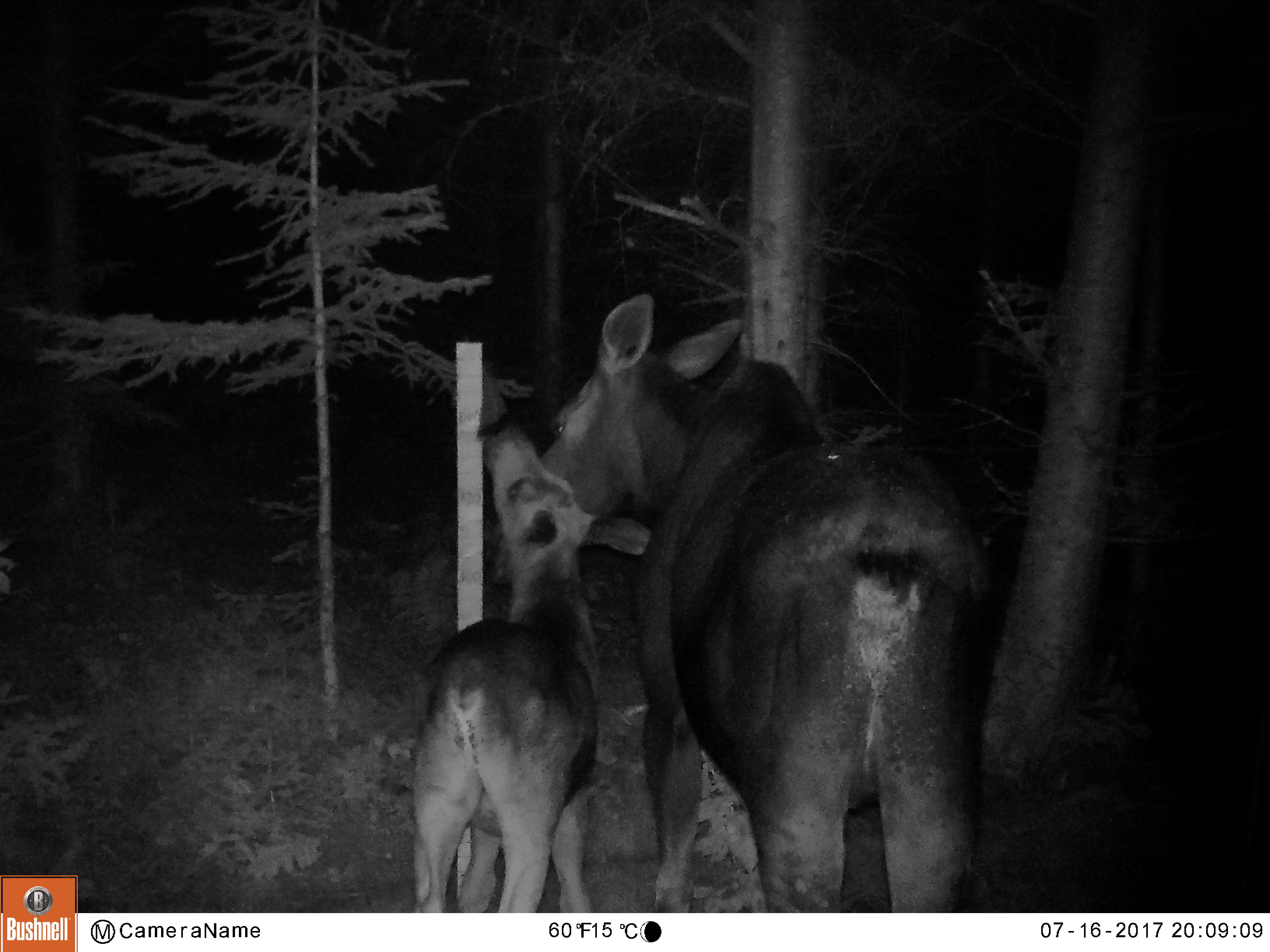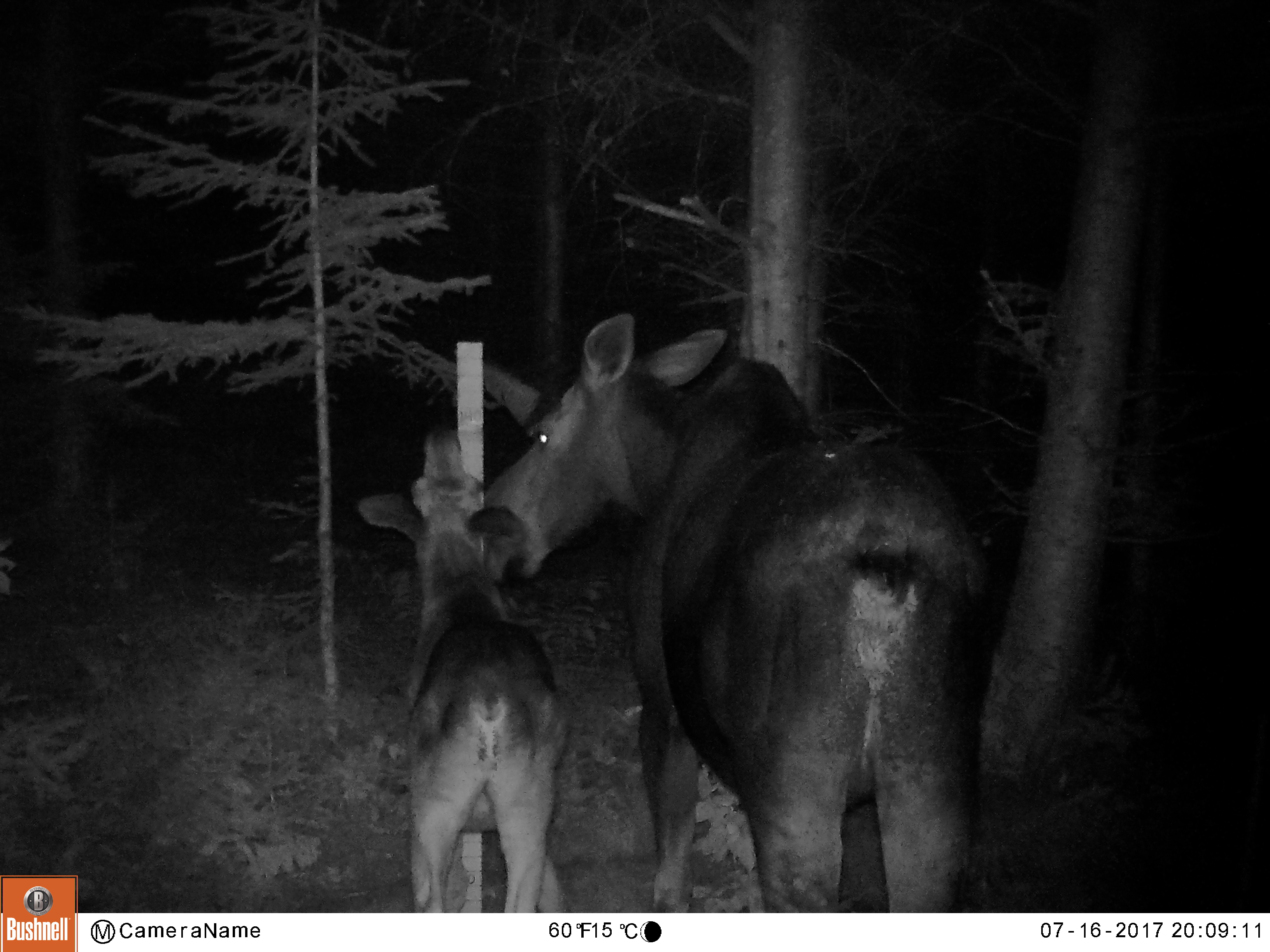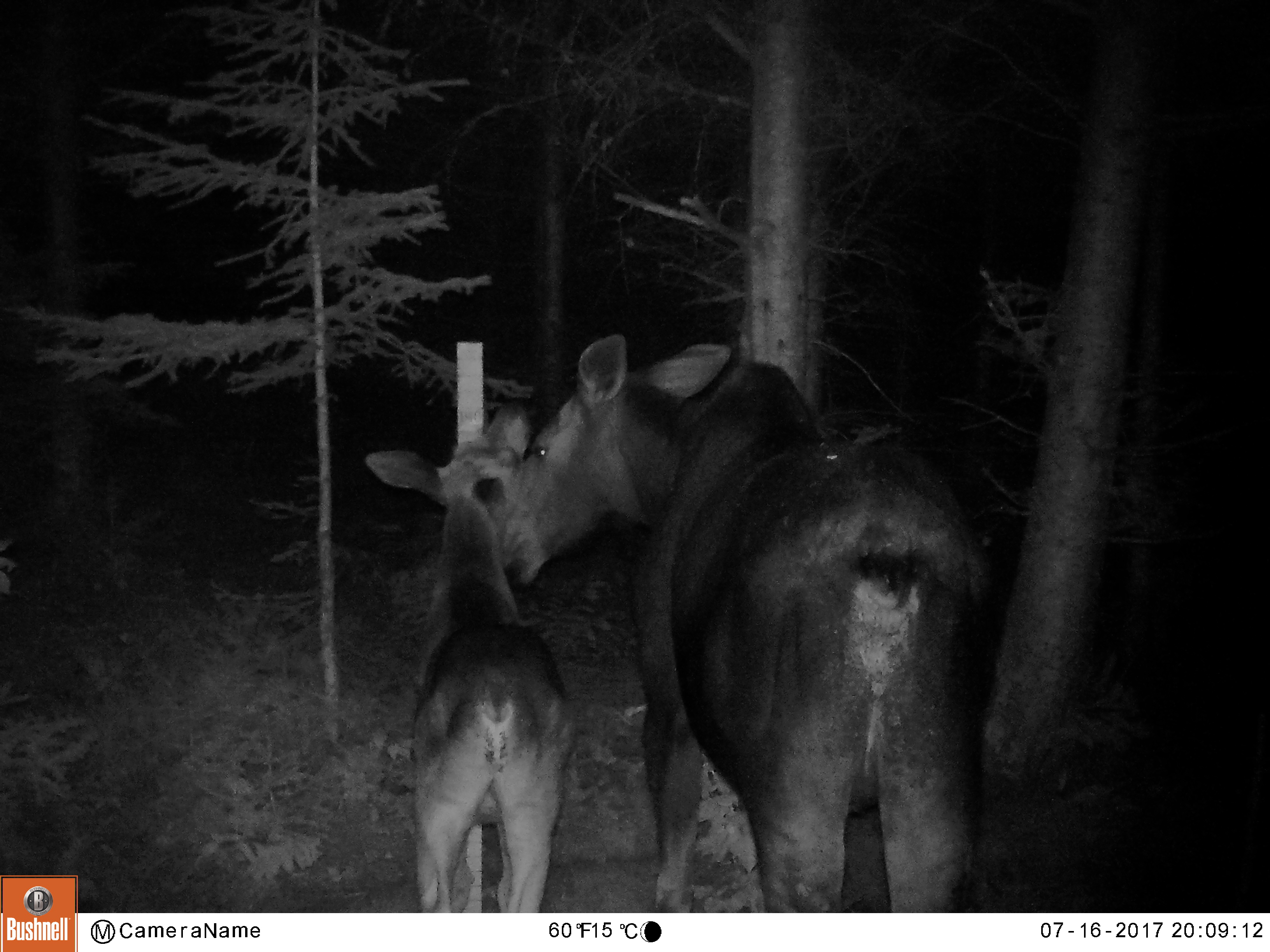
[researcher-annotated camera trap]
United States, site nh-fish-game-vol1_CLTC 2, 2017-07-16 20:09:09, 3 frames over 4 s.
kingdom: Animalia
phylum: Chordata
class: Mammalia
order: Artiodactyla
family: Cervidae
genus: Alces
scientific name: Alces alces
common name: moose